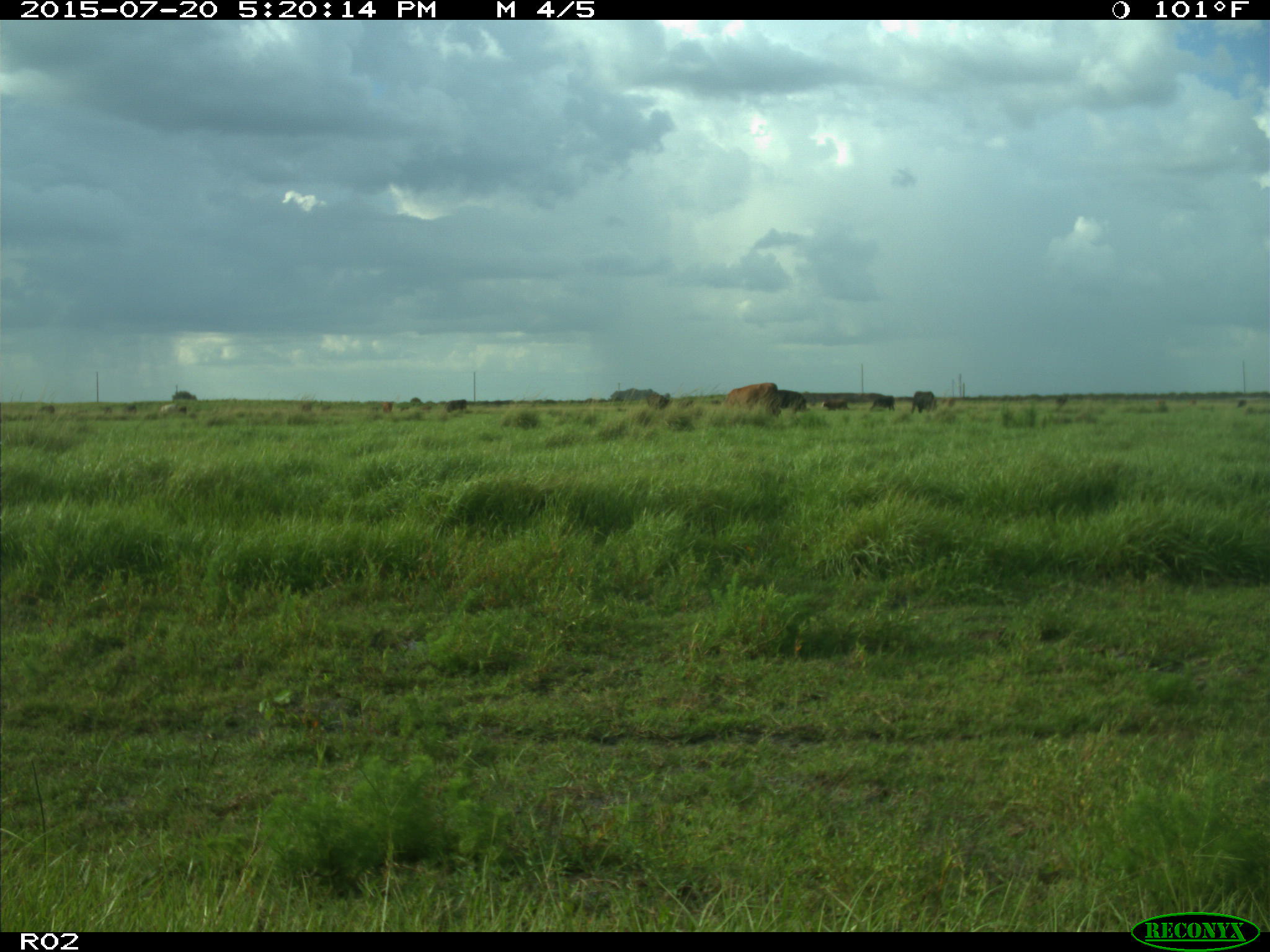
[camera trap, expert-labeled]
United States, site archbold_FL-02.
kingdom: Animalia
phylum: Chordata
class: Mammalia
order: Artiodactyla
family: Bovidae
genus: Bos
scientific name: Bos taurus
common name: domestic cow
Bos taurus (domestic cow).